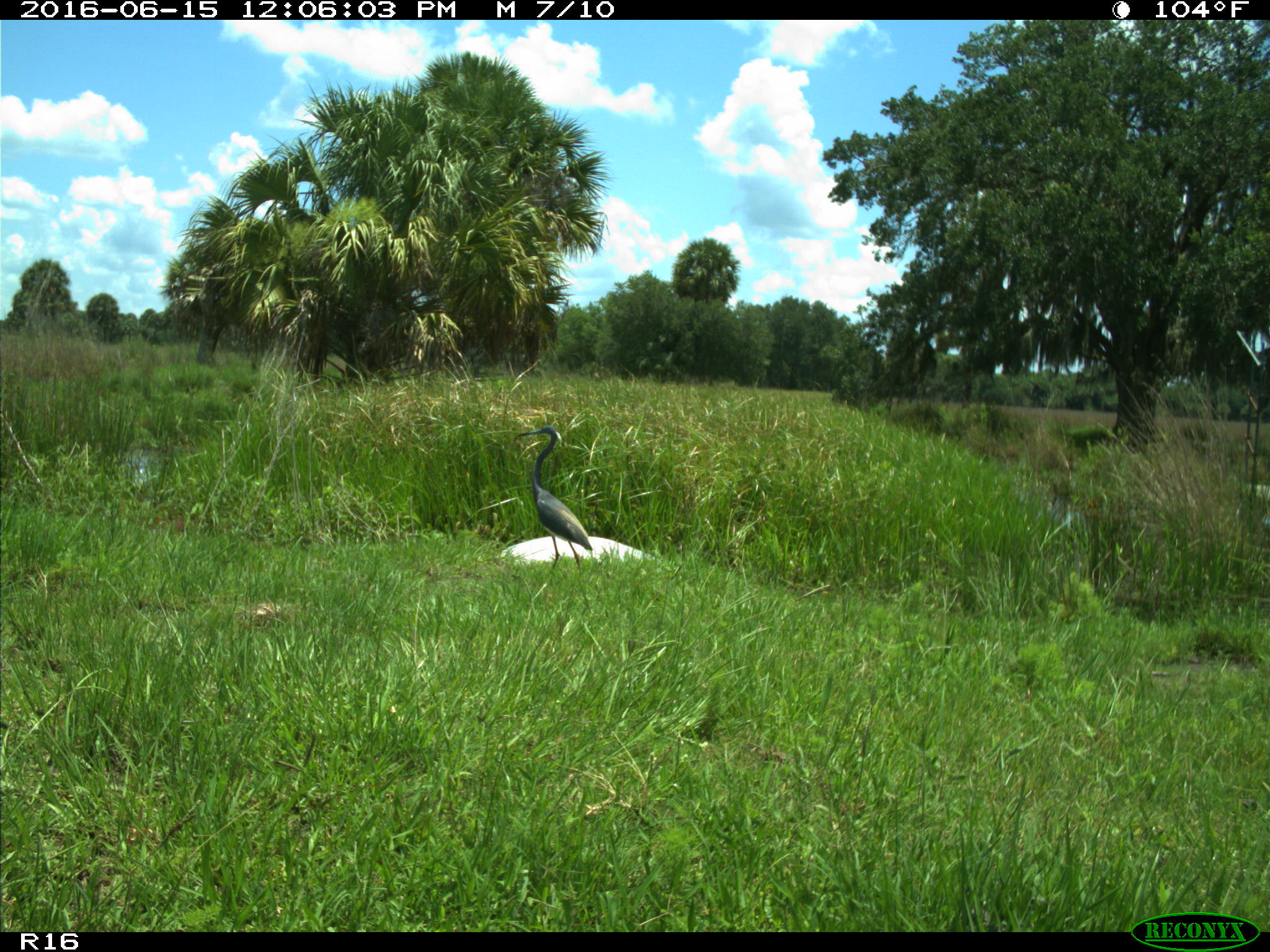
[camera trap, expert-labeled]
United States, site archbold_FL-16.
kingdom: Animalia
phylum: Chordata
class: Aves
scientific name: Aves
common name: birds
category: unidentified bird